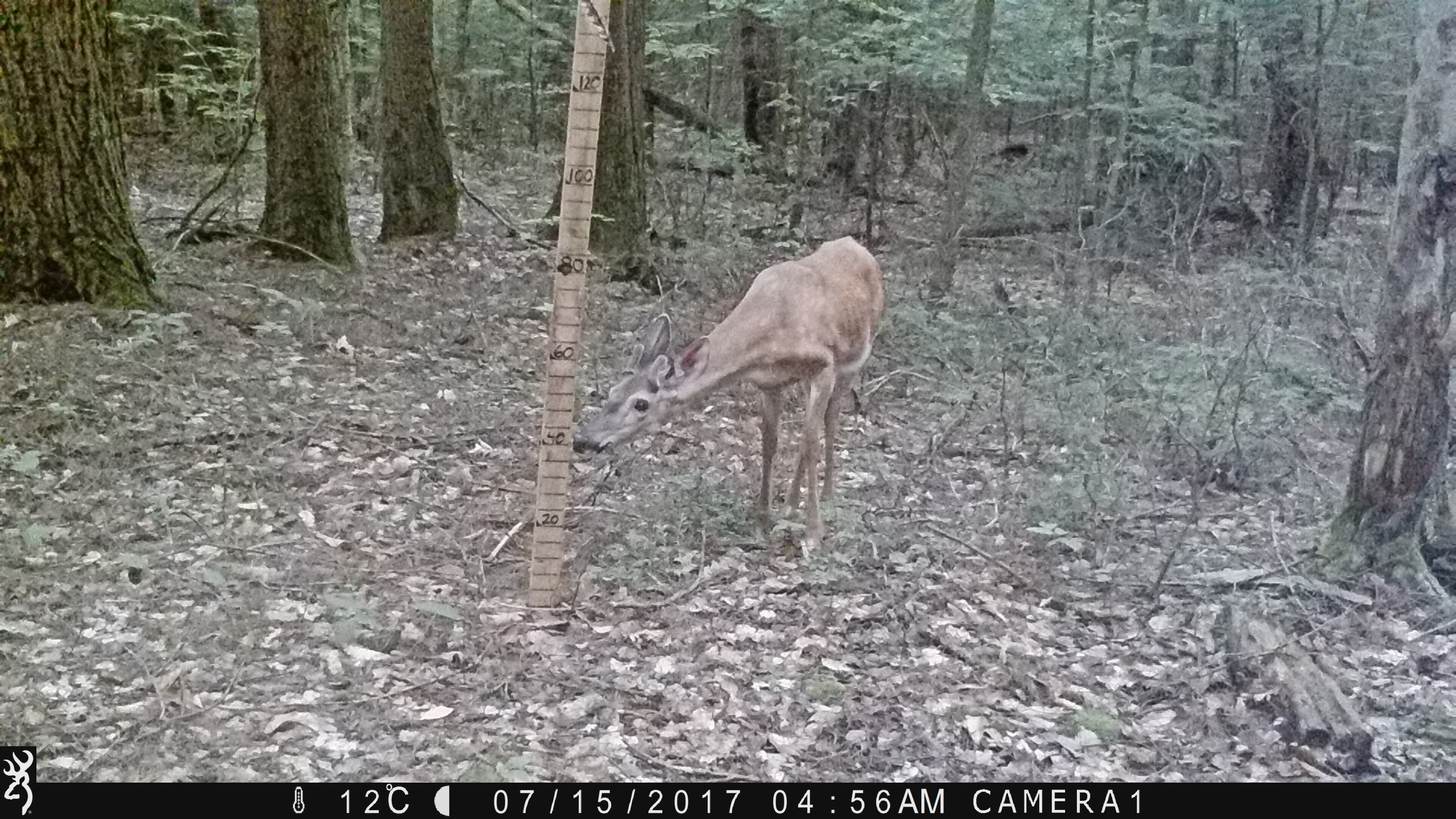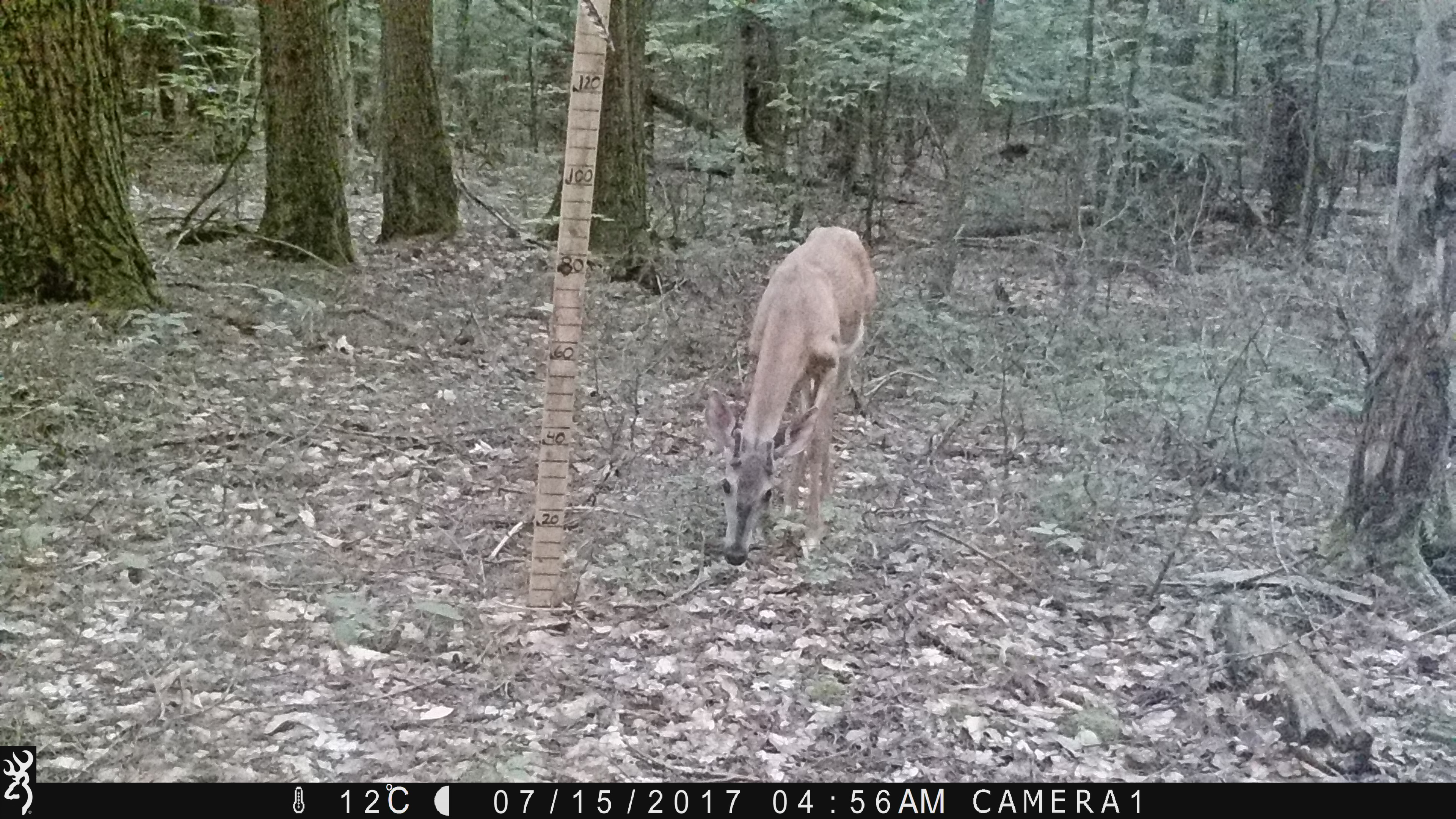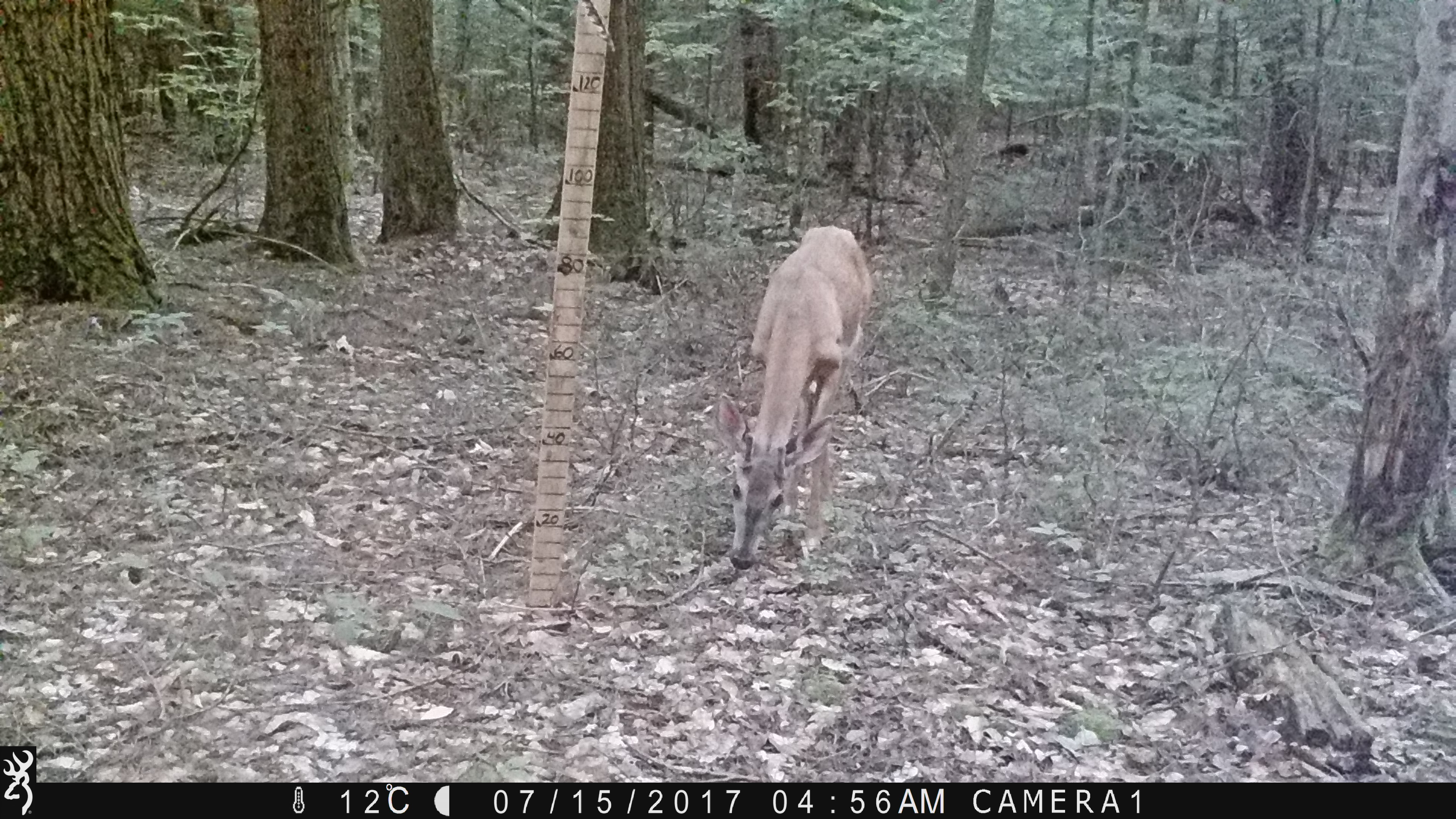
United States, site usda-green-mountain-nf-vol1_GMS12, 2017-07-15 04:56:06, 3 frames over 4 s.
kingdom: Animalia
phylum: Chordata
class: Mammalia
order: Artiodactyla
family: Cervidae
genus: Odocoileus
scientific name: Odocoileus virginianus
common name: white-tailed deer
White-tailed deer (Odocoileus virginianus).